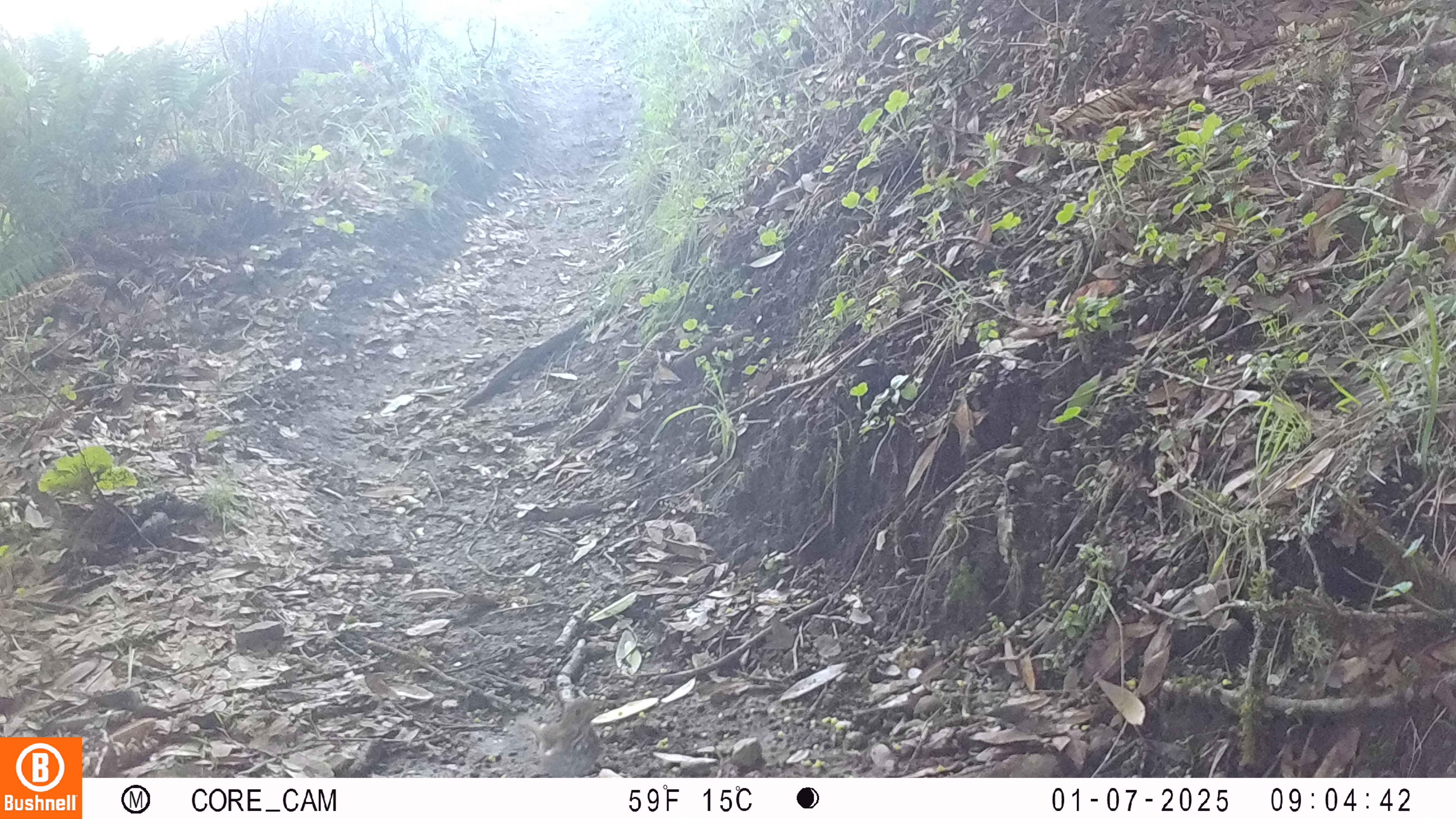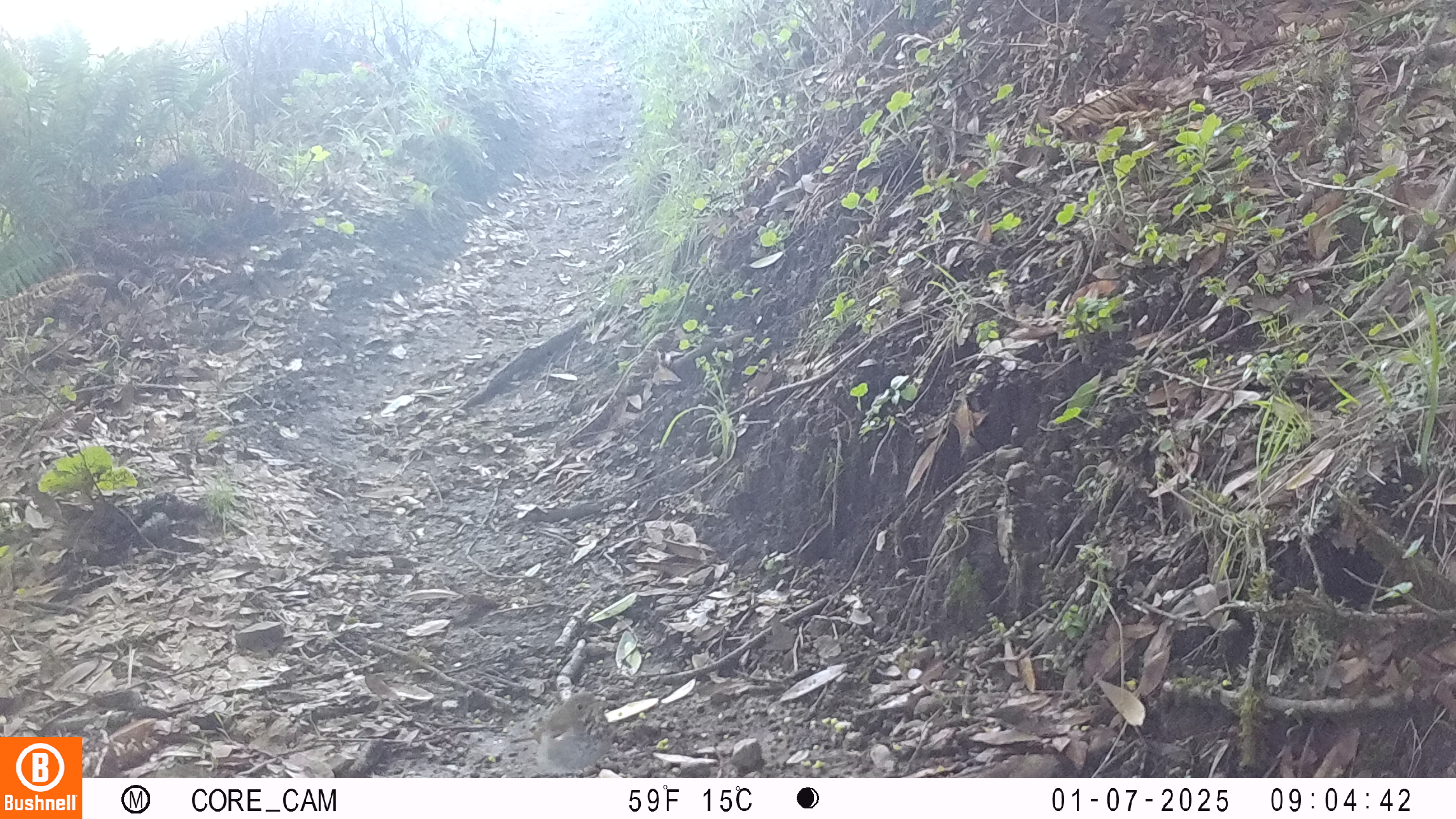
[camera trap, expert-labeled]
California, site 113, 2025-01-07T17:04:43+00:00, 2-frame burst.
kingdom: Animalia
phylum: Chordata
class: Aves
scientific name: Aves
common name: bird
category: unknown bird